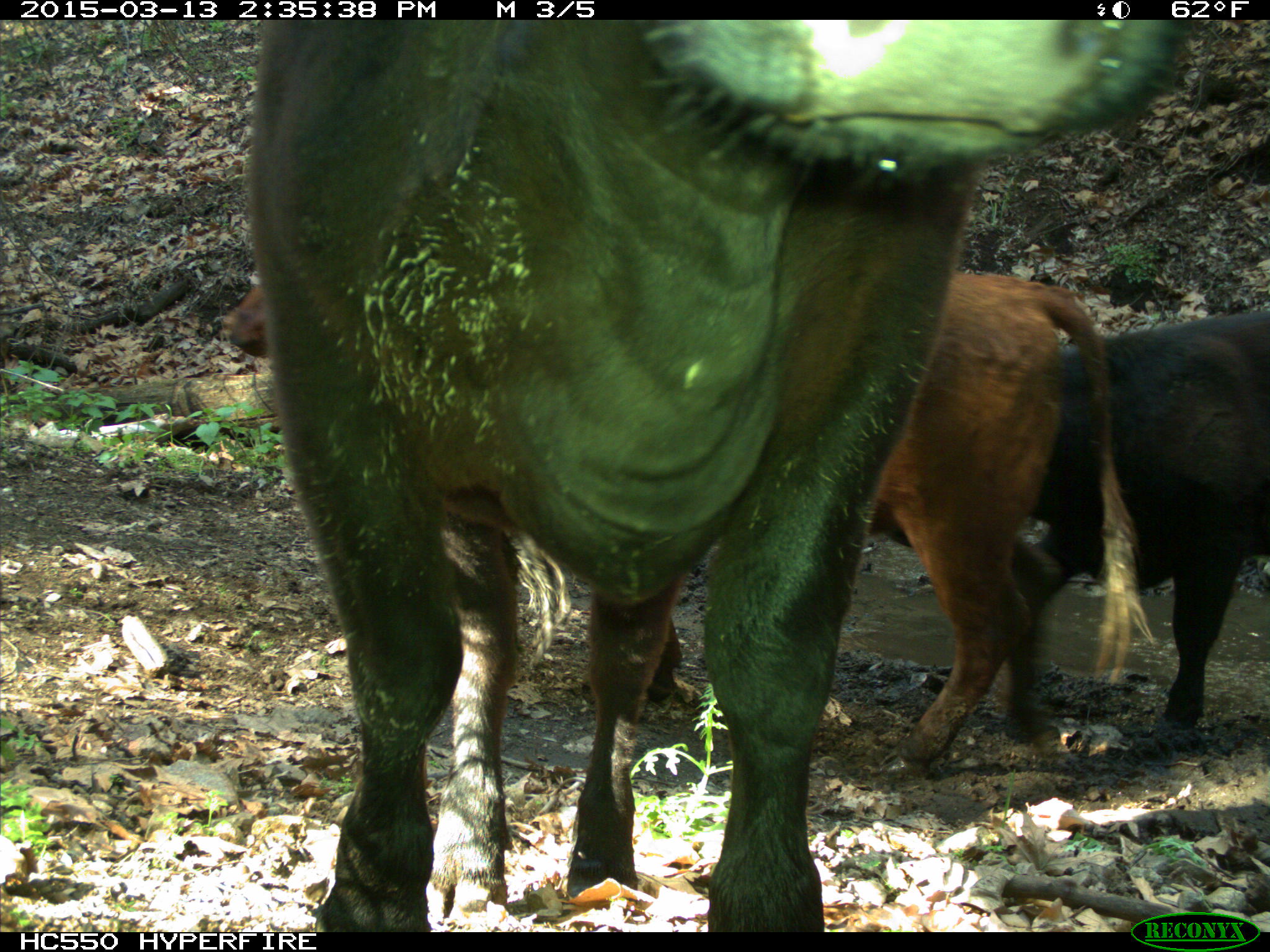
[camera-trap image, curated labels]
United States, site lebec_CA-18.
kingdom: Animalia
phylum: Chordata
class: Mammalia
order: Artiodactyla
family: Bovidae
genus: Bos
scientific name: Bos taurus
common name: domestic cow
Bos taurus (domestic cow).